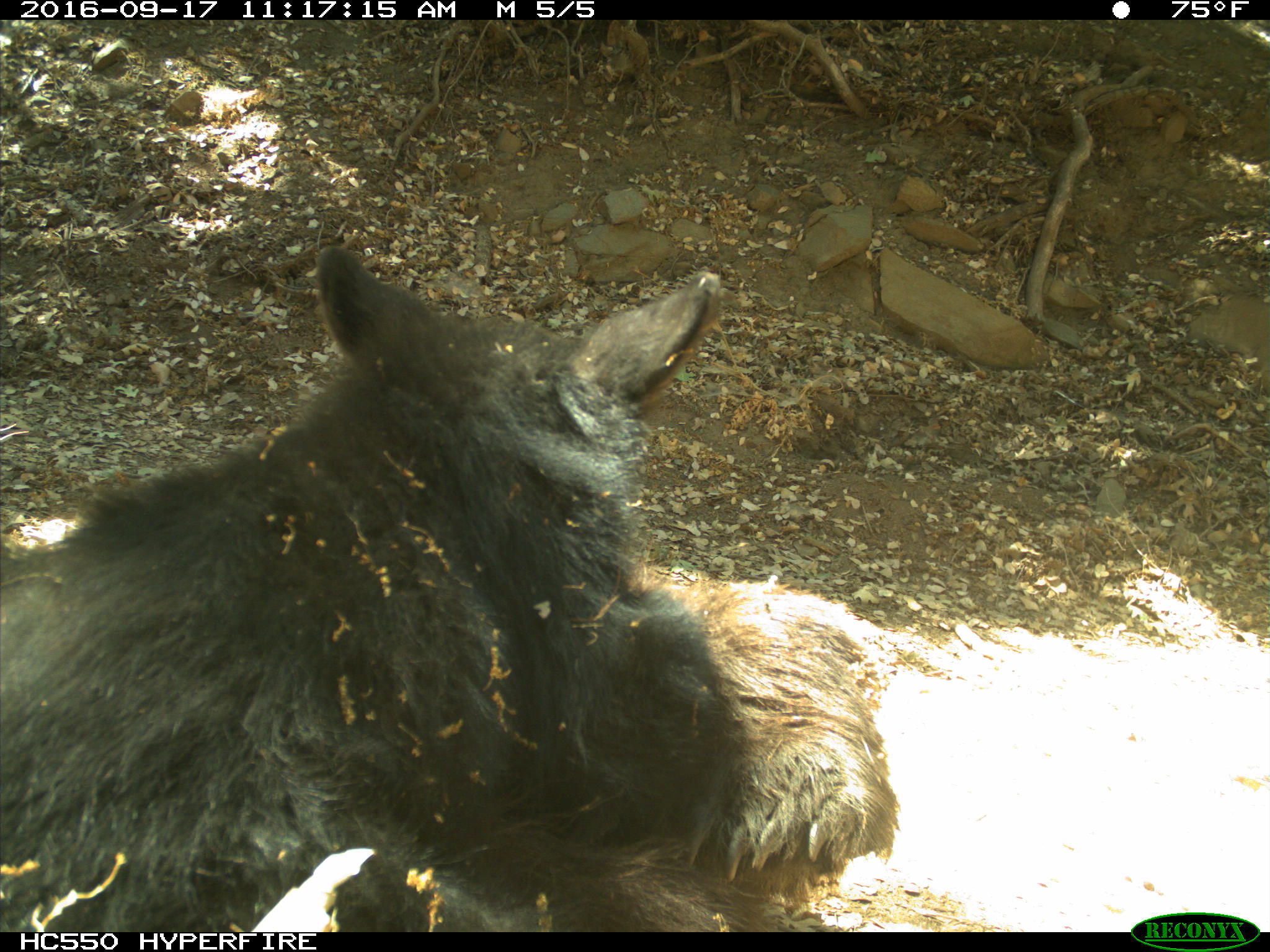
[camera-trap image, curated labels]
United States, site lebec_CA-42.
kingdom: Animalia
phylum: Chordata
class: Mammalia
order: Carnivora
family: Ursidae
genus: Ursus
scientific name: Ursus americanus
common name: american black bear